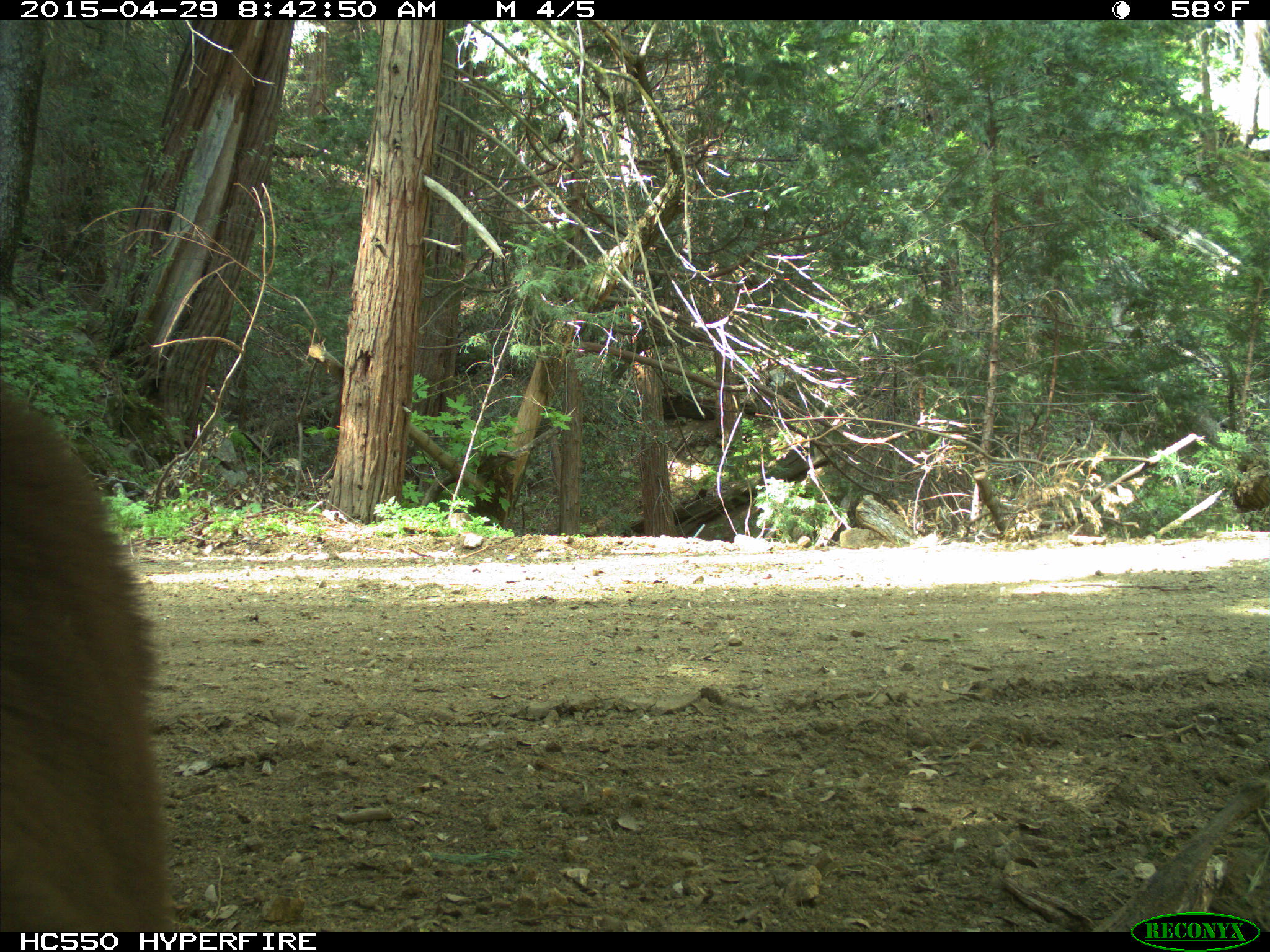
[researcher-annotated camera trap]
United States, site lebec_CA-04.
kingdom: Animalia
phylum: Chordata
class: Mammalia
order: Carnivora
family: Ursidae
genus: Ursus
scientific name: Ursus americanus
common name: american black bear